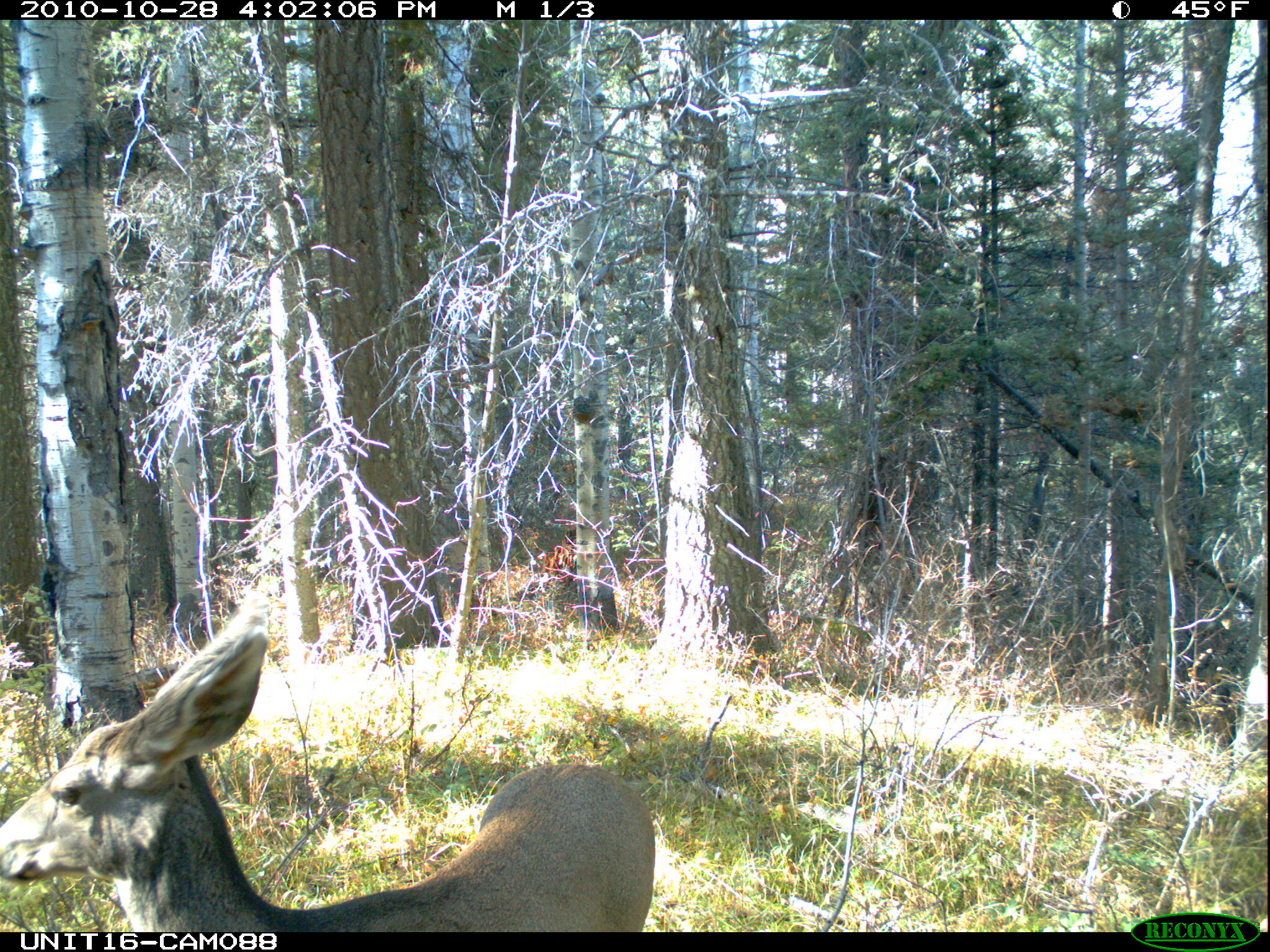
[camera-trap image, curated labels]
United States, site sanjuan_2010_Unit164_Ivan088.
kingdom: Animalia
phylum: Chordata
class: Mammalia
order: Artiodactyla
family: Cervidae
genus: Odocoileus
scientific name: Odocoileus hemionus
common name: mule deer